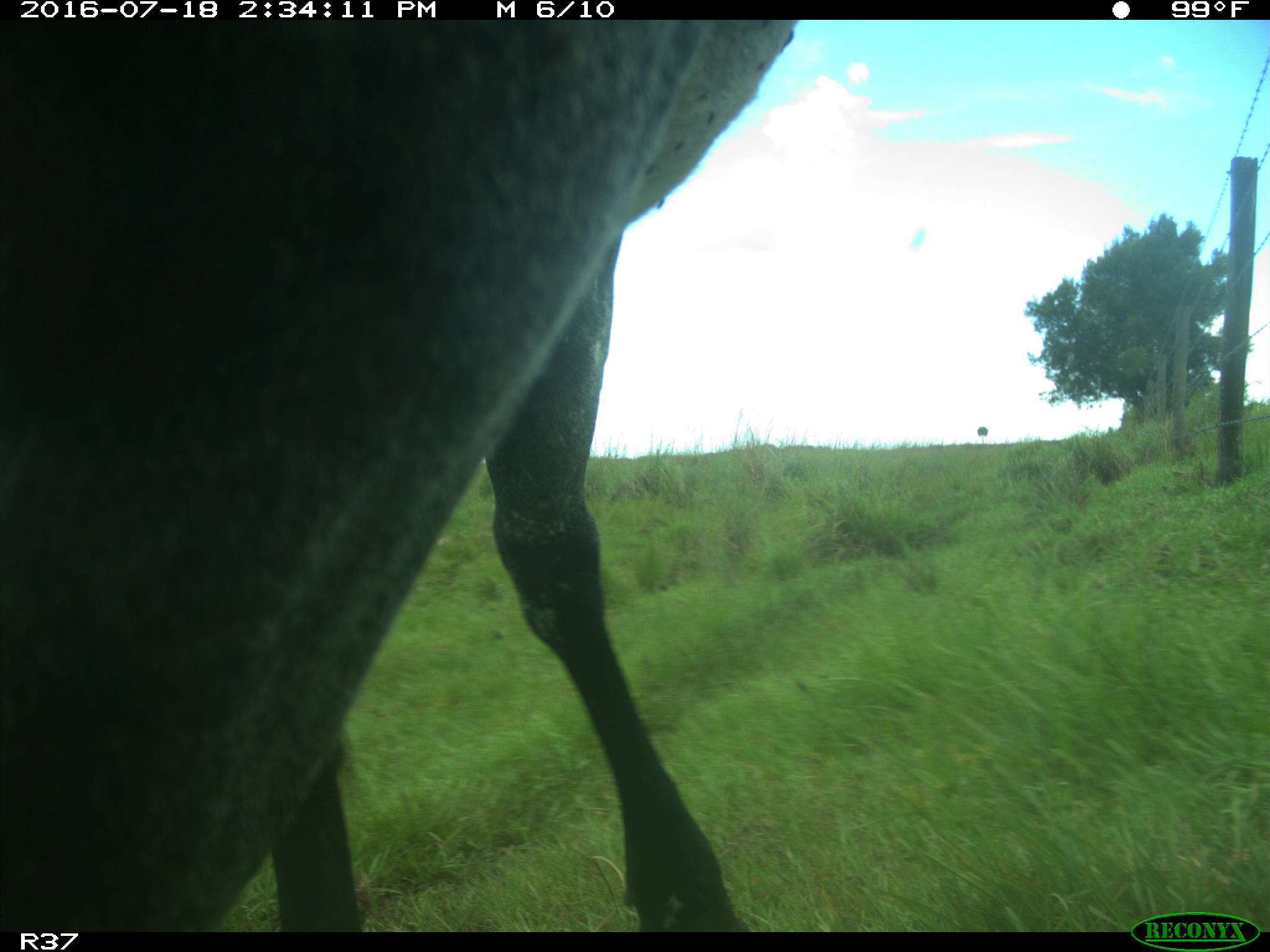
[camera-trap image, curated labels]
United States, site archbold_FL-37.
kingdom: Animalia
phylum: Chordata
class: Mammalia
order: Artiodactyla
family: Bovidae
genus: Bos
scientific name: Bos taurus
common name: domestic cow